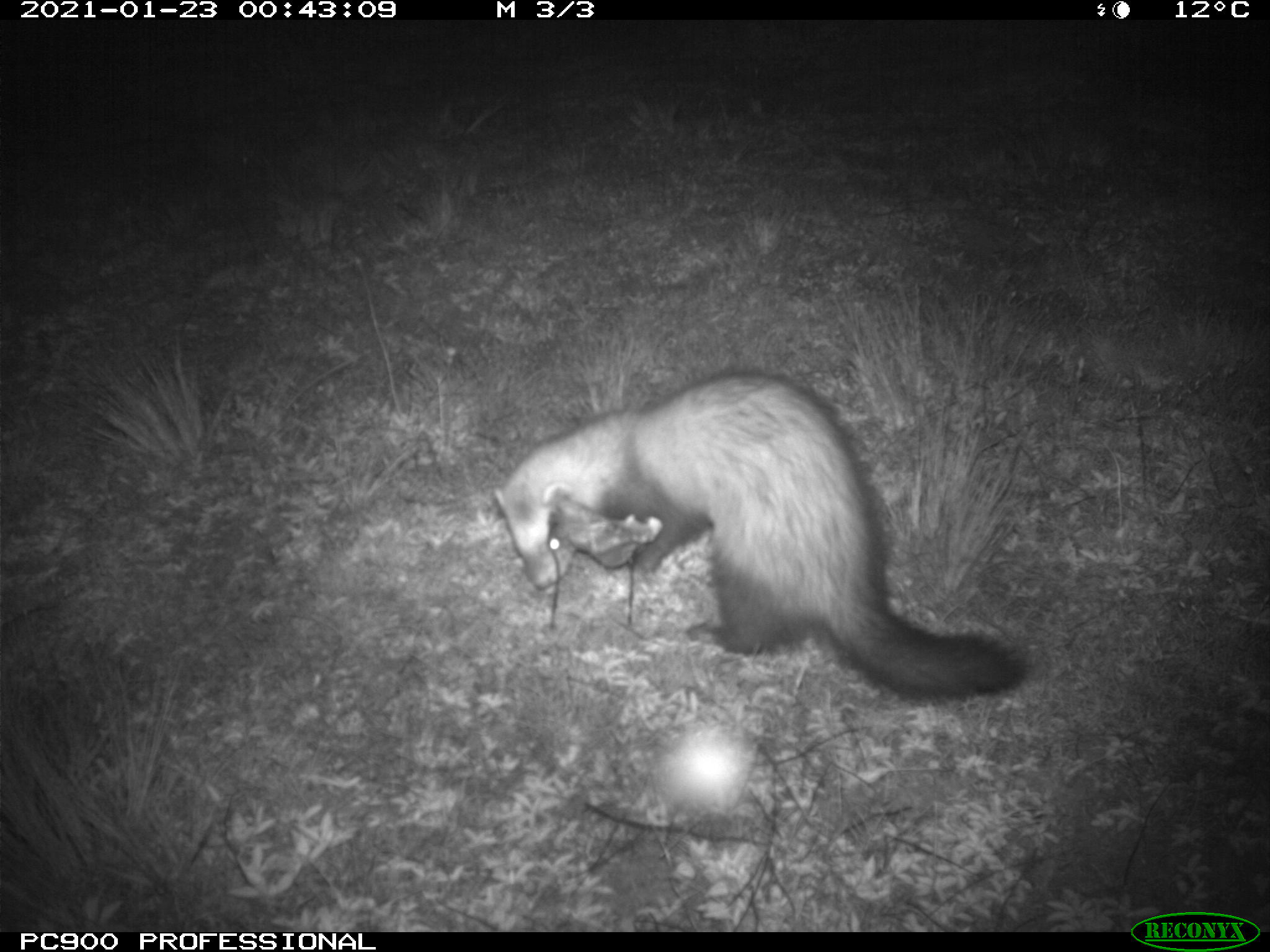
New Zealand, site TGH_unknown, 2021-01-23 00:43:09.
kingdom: Animalia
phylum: Chordata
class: Mammalia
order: Carnivora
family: Mustelidae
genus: Mustela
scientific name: Mustela furo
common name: ferret